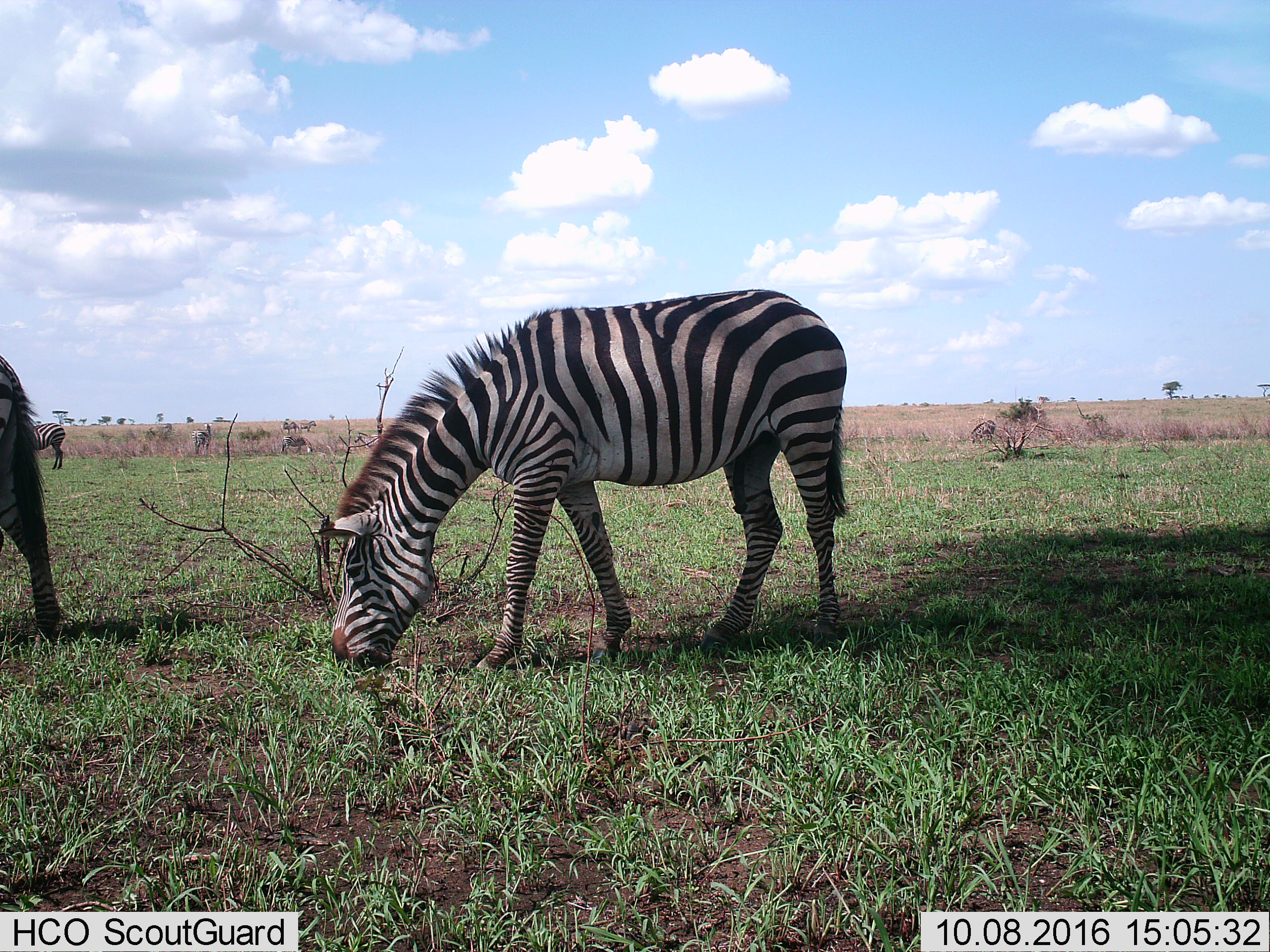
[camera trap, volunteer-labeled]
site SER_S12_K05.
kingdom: Animalia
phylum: Chordata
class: Mammalia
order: Perissodactyla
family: Equidae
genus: Equus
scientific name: Equus quagga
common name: plains zebra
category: zebraplains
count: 8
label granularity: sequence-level